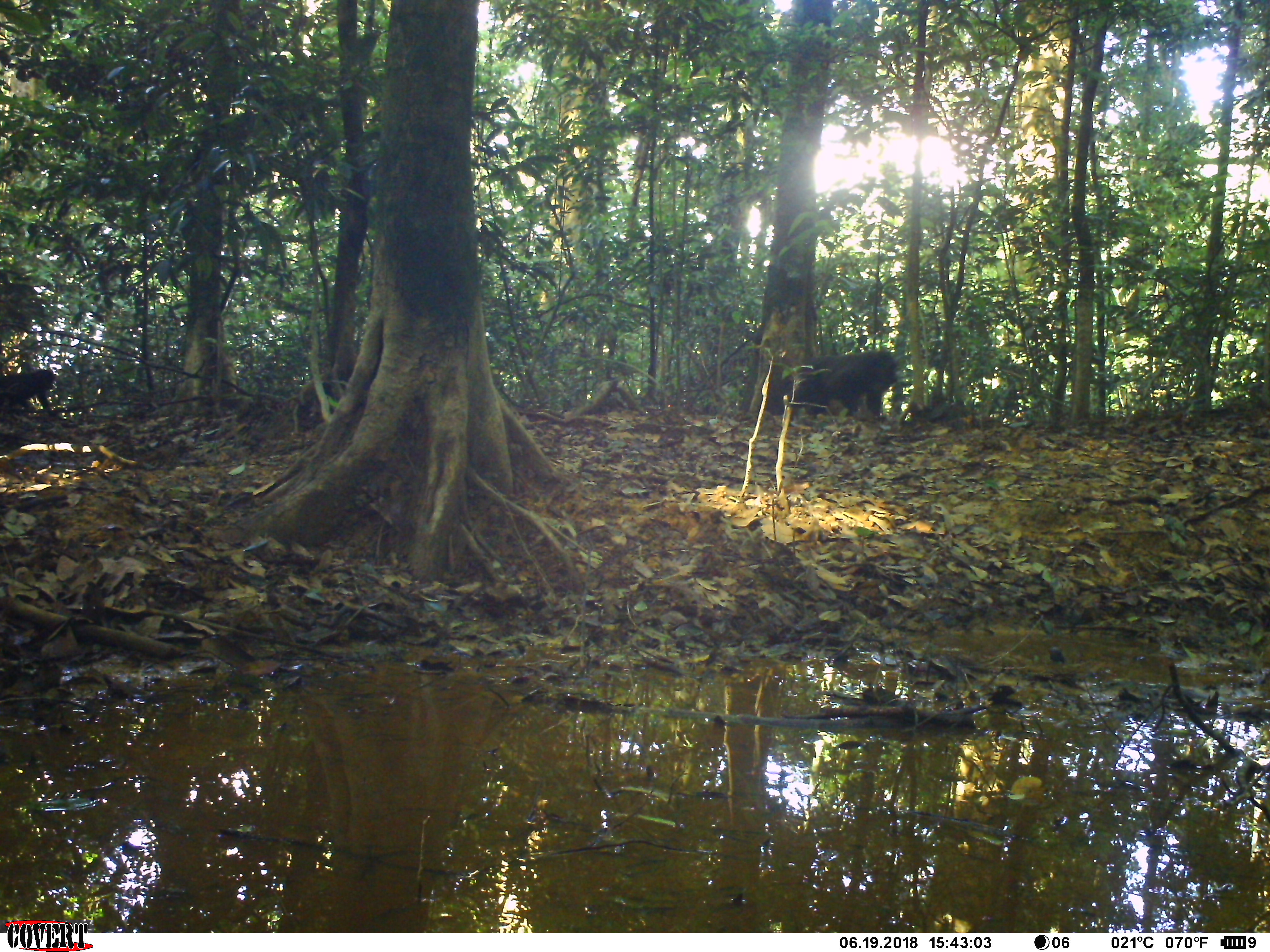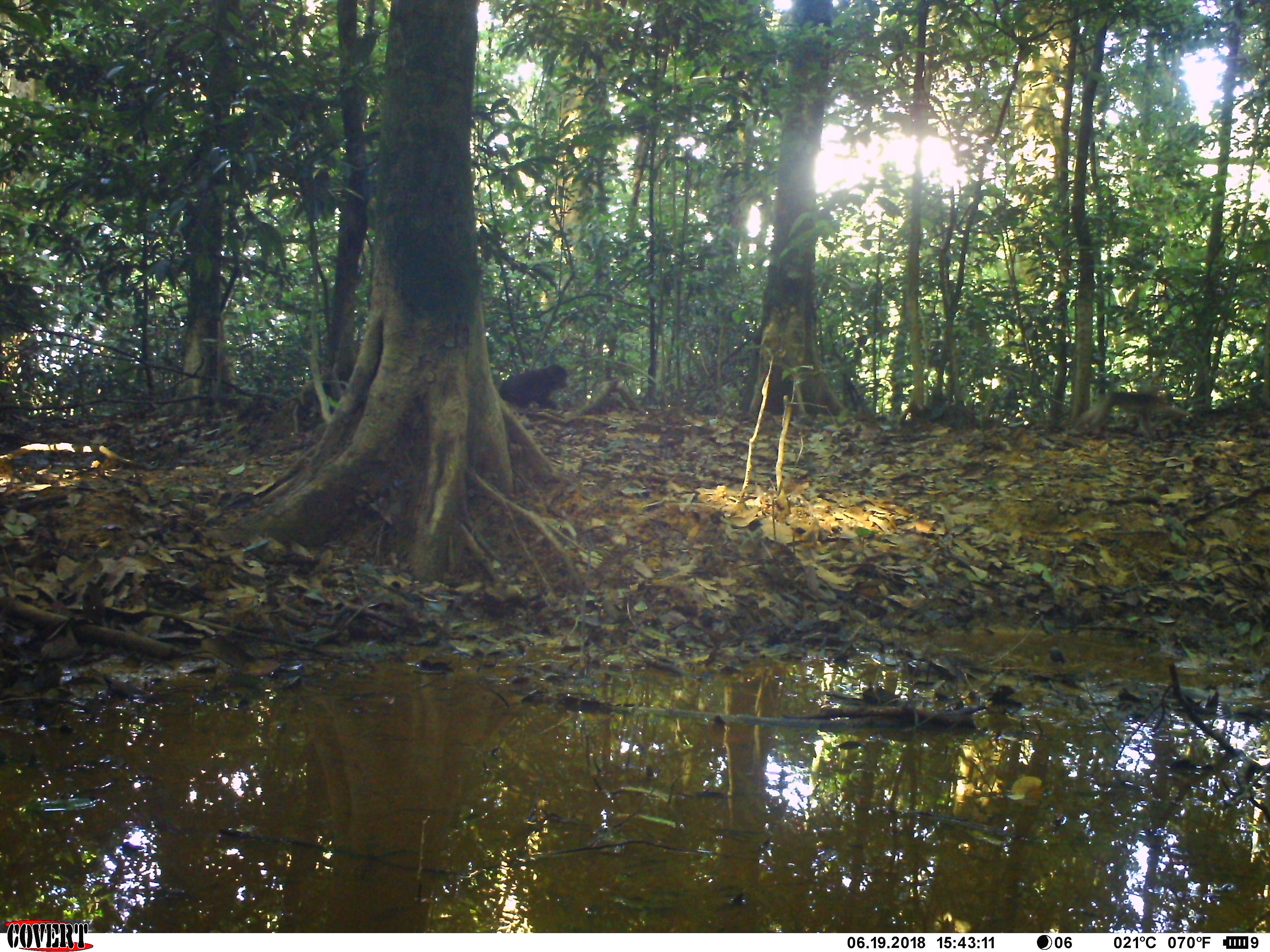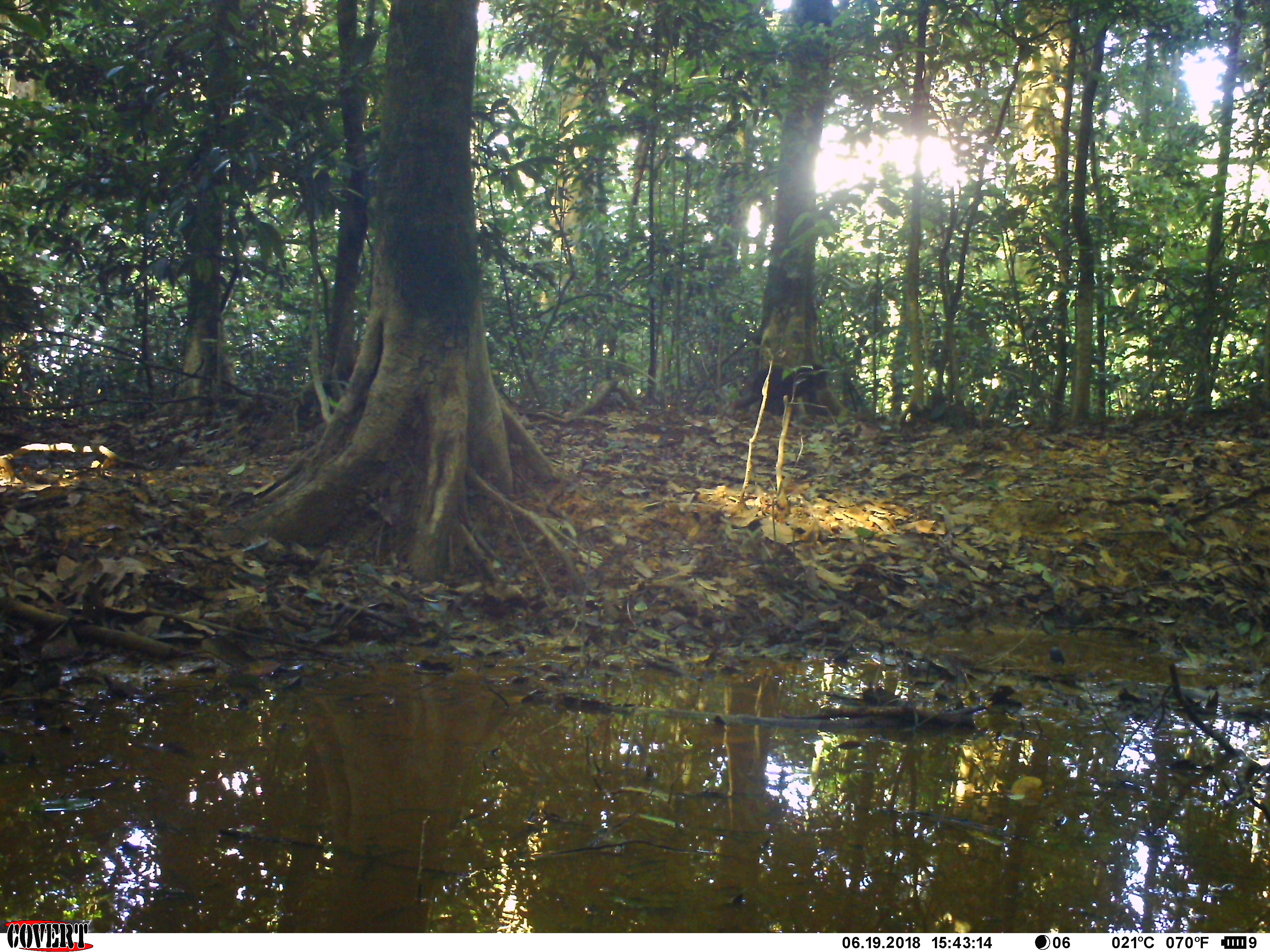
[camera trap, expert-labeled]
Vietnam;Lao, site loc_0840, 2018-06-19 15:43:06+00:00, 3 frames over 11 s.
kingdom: Animalia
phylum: Chordata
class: Mammalia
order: Primates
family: Cercopithecidae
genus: Macaca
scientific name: Macaca arctoides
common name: stump-tailed macaque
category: stump tailed macaque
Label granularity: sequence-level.